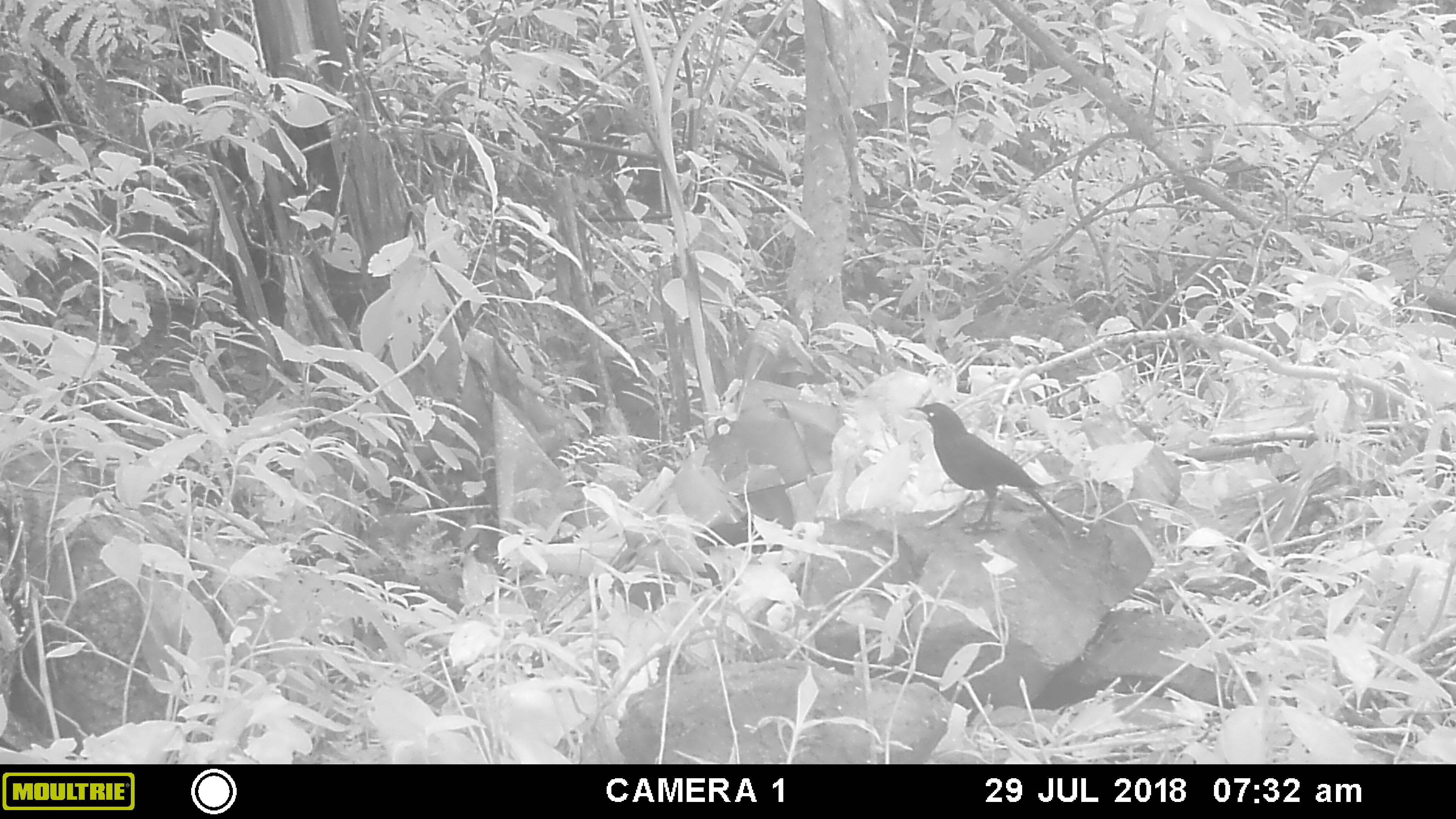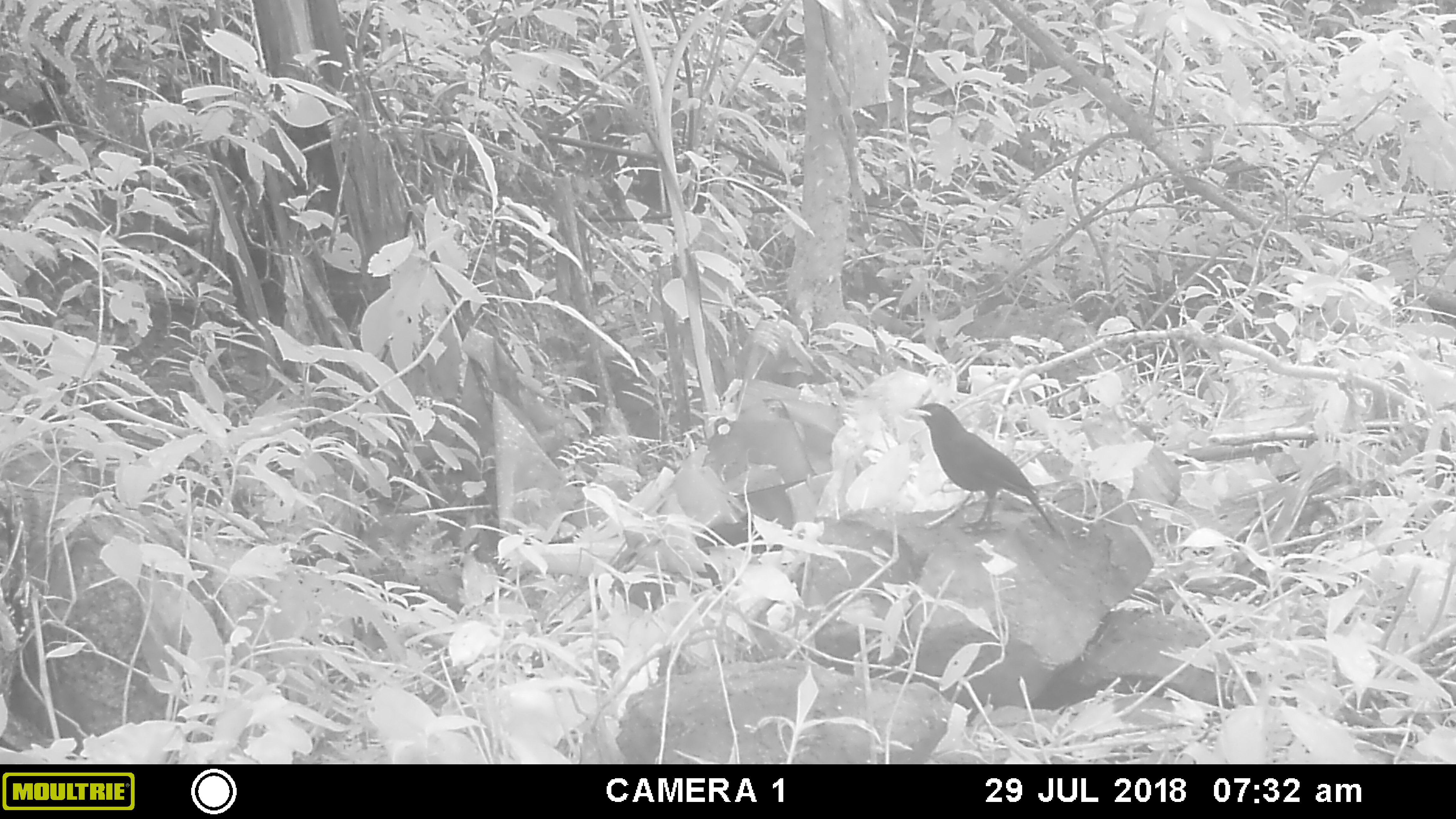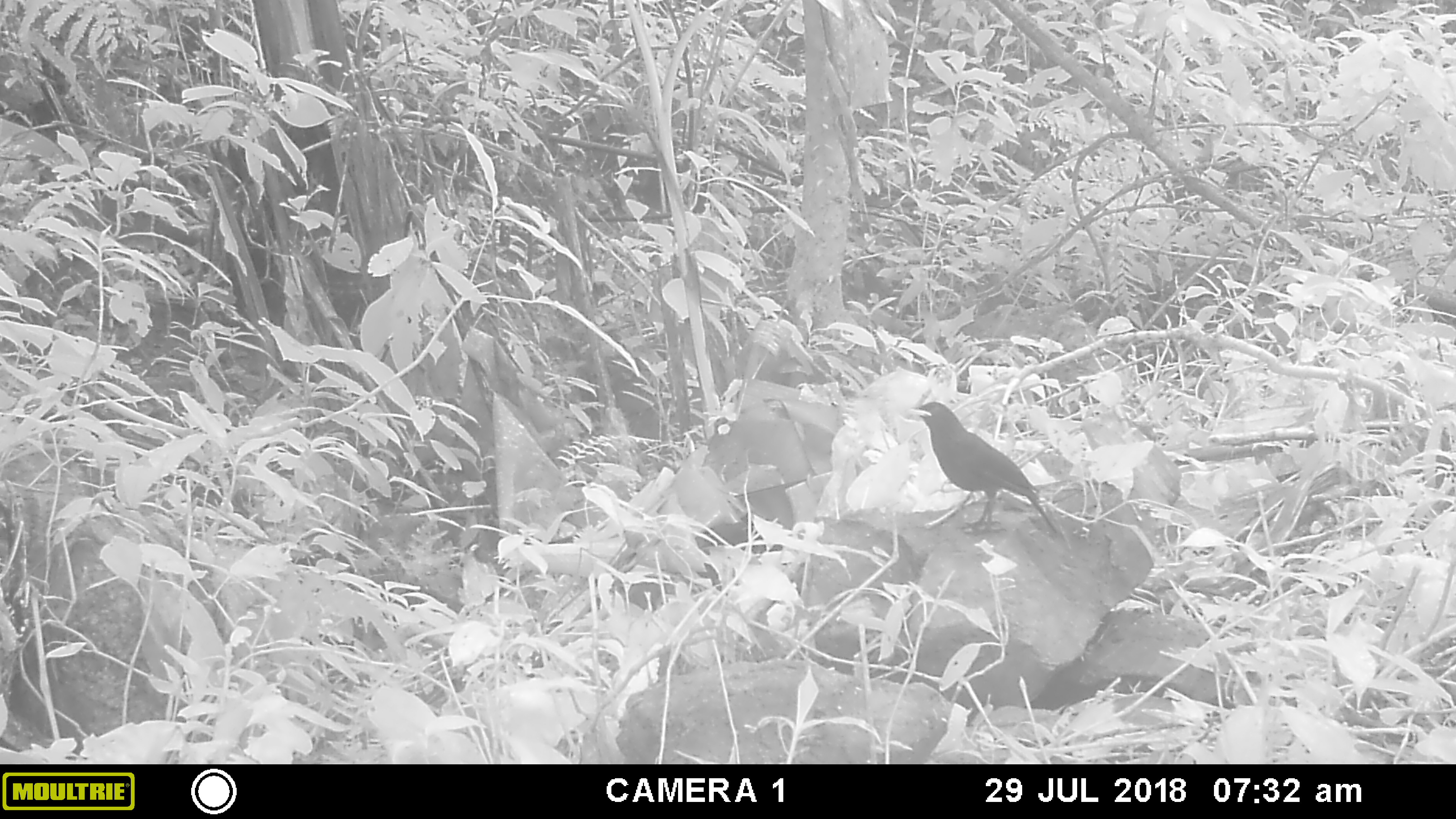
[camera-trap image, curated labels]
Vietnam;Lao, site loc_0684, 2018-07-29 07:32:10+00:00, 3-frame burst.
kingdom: Animalia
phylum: Chordata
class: Aves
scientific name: Aves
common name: bird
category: unidentified bird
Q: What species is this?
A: Unidentified bird (bird) (Aves).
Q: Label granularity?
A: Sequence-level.